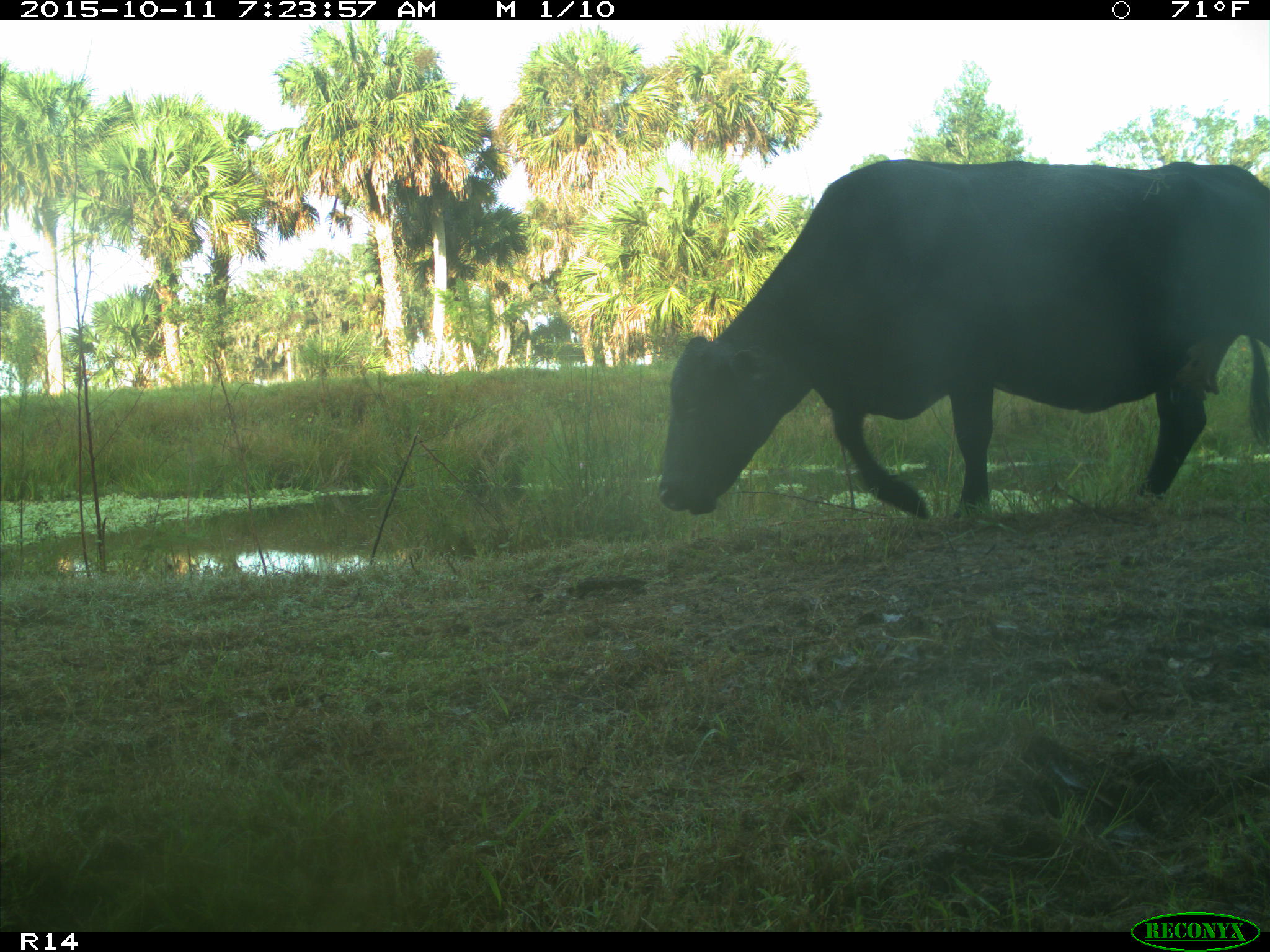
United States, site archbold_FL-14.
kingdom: Animalia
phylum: Chordata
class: Mammalia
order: Artiodactyla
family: Bovidae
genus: Bos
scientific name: Bos taurus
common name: domestic cow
Bos taurus (domestic cow).